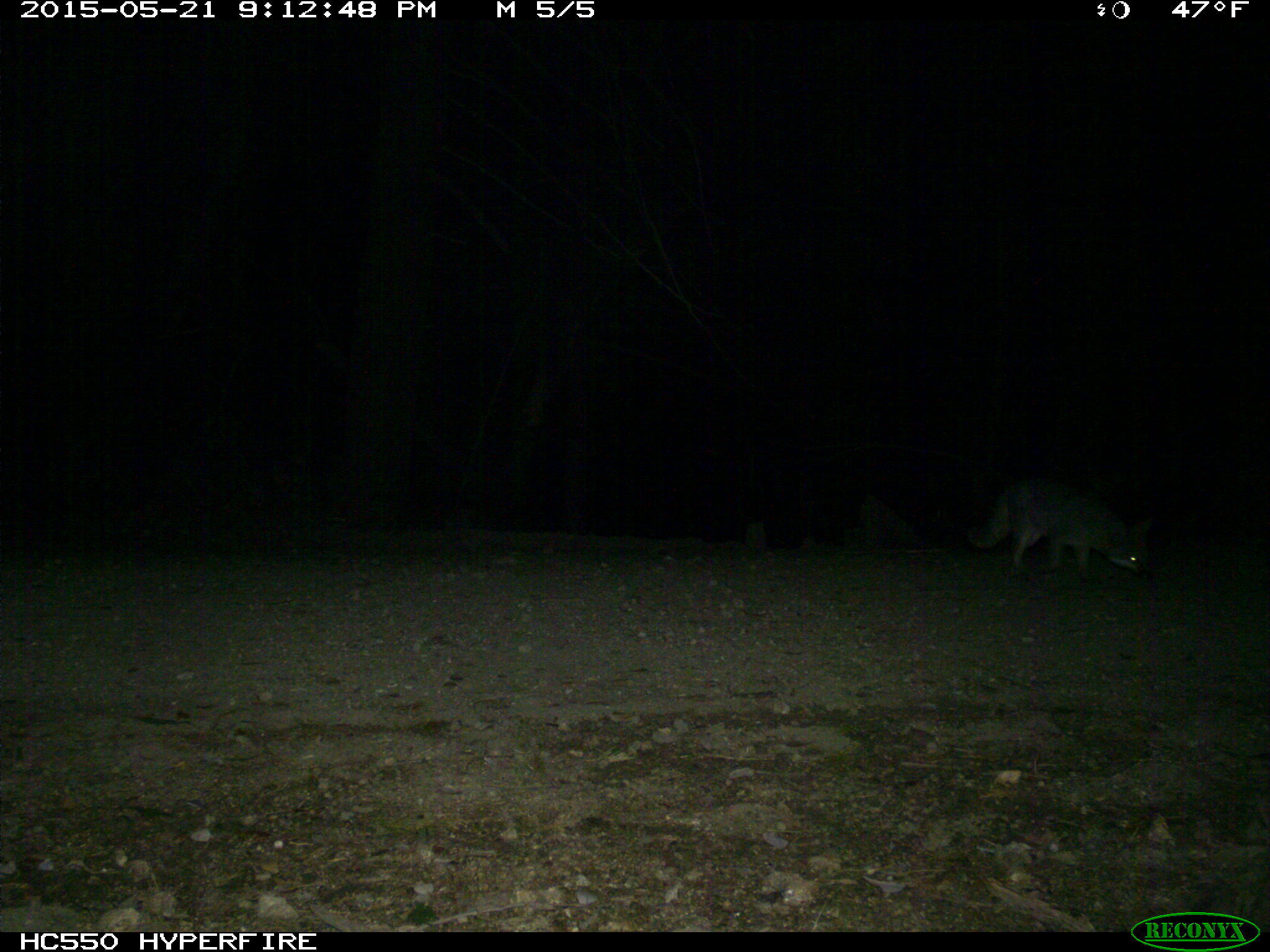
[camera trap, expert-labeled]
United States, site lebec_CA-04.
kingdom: Animalia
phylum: Chordata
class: Mammalia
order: Carnivora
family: Canidae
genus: Urocyon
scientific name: Urocyon cinereoargenteus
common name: gray fox